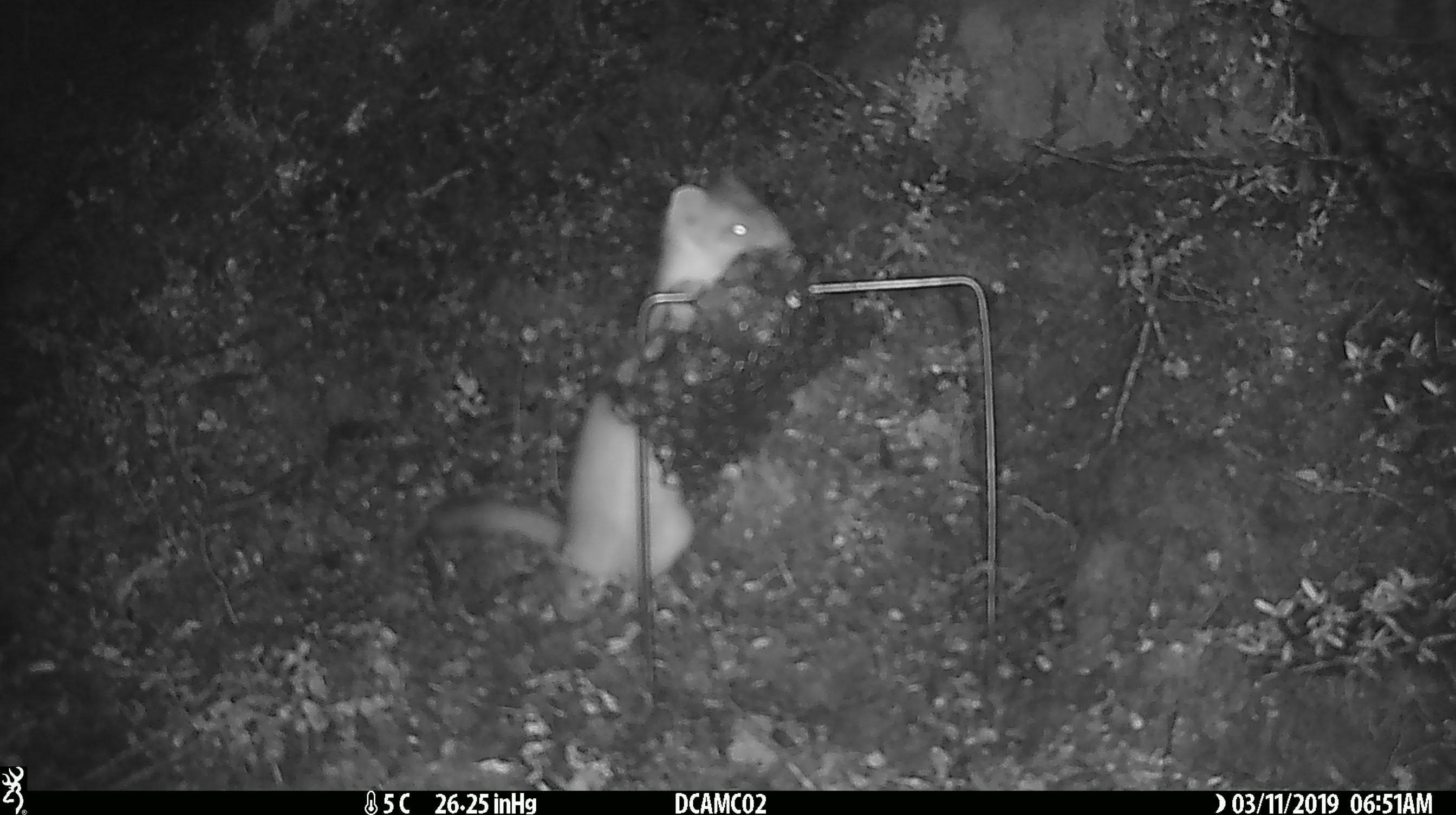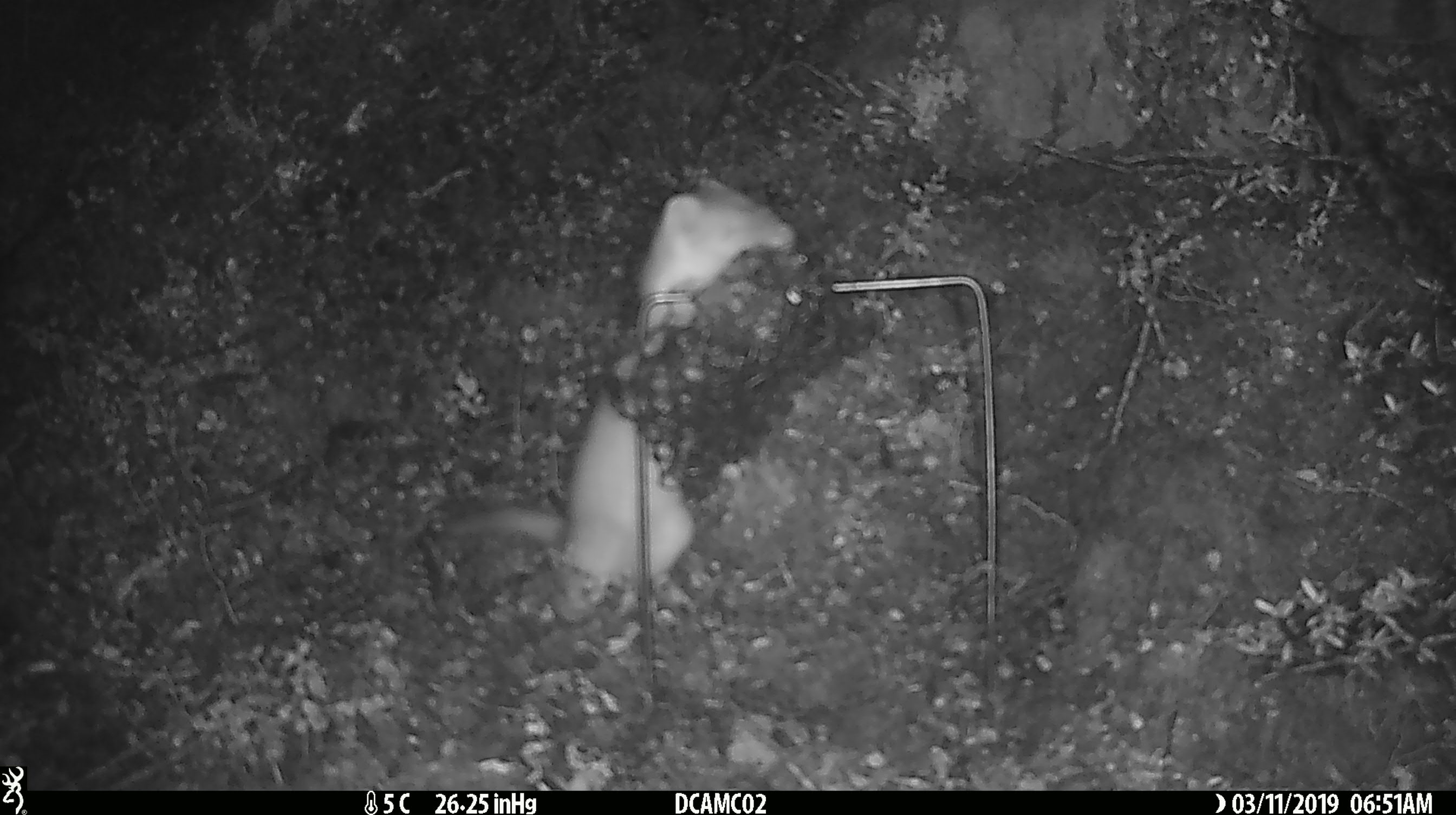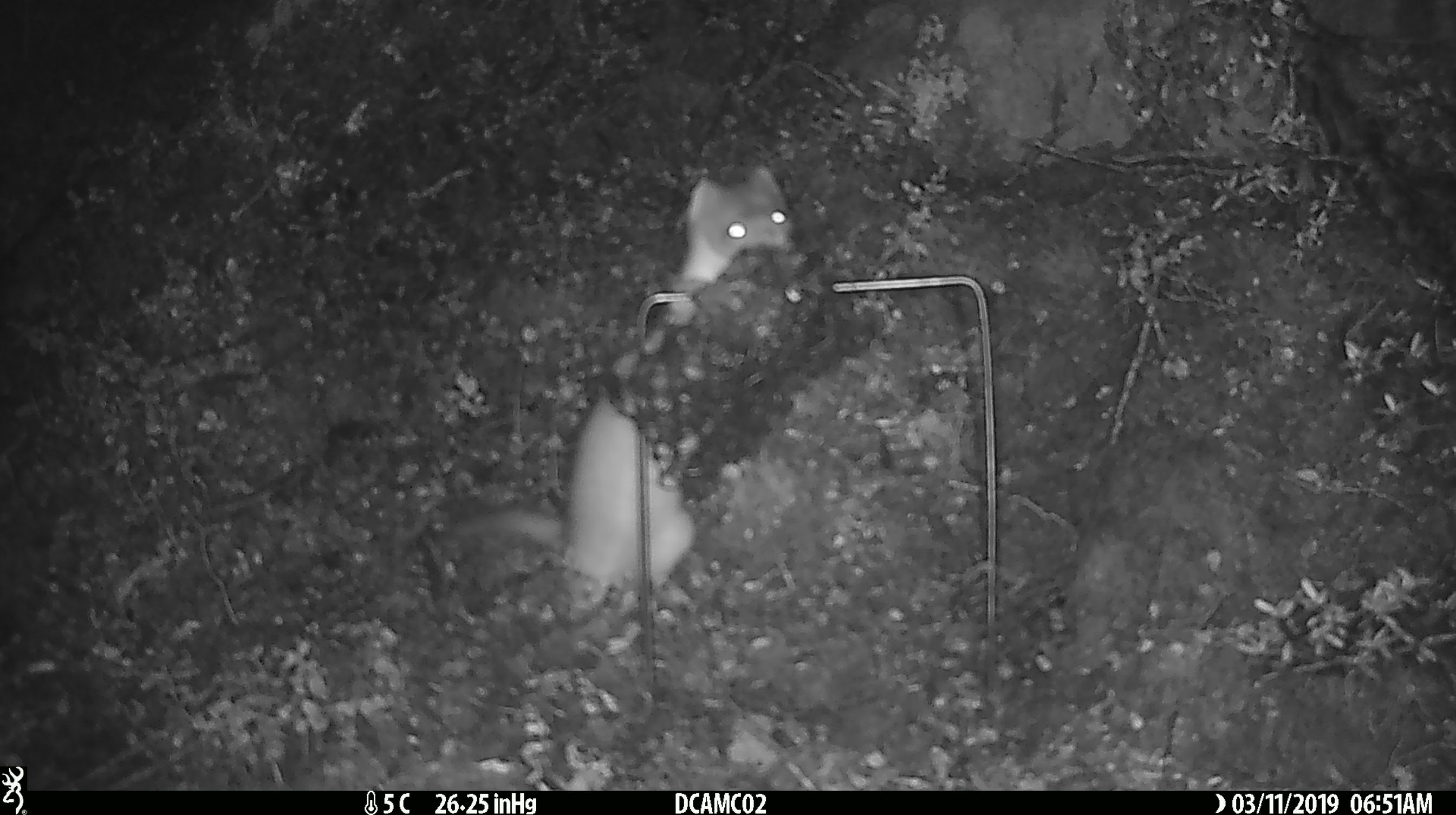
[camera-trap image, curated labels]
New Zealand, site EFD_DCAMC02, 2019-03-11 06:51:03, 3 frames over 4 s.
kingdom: Animalia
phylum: Chordata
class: Mammalia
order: Carnivora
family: Mustelidae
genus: Mustela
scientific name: Mustela erminea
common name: stoat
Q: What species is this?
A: Stoat (Mustela erminea).